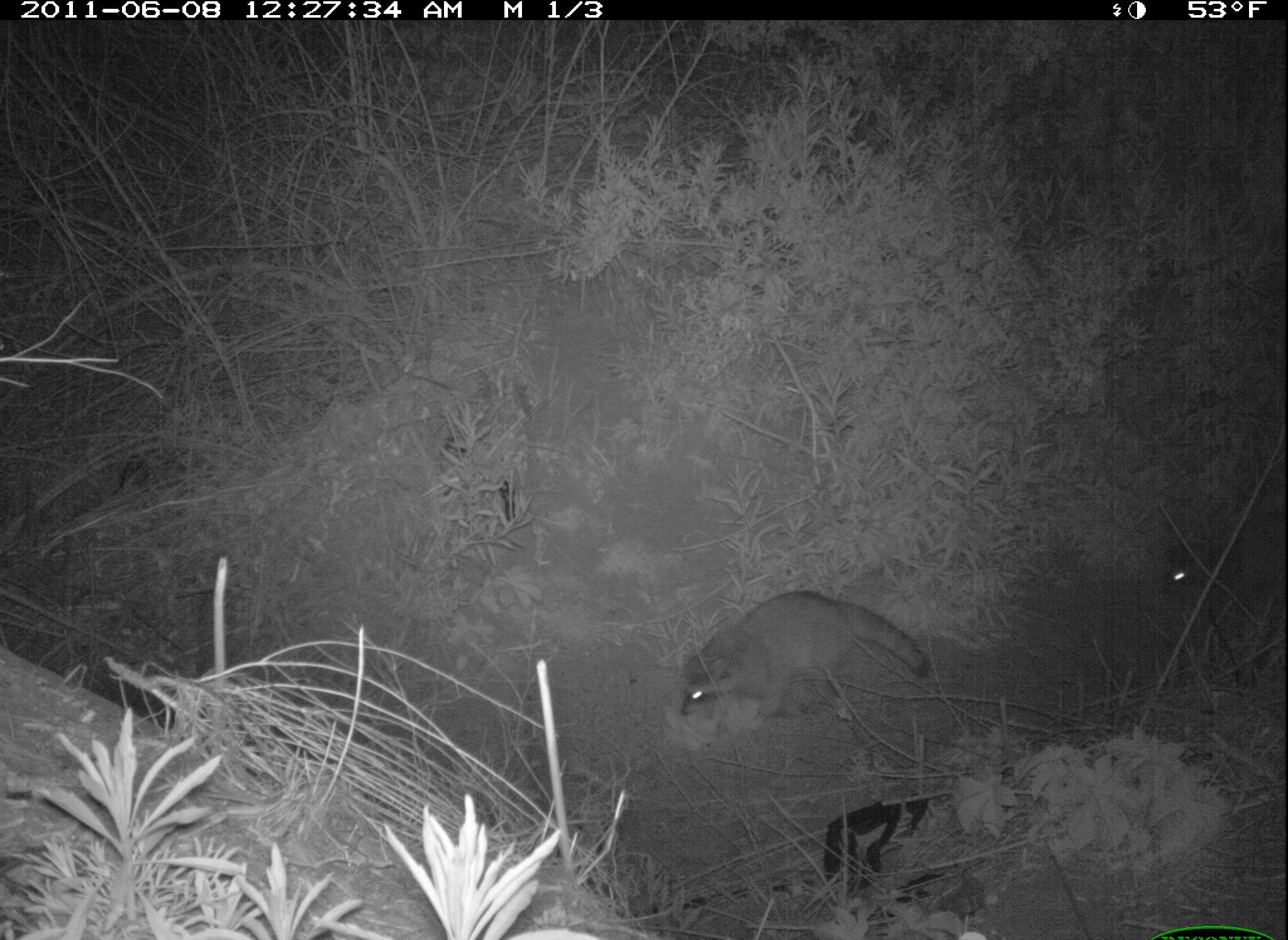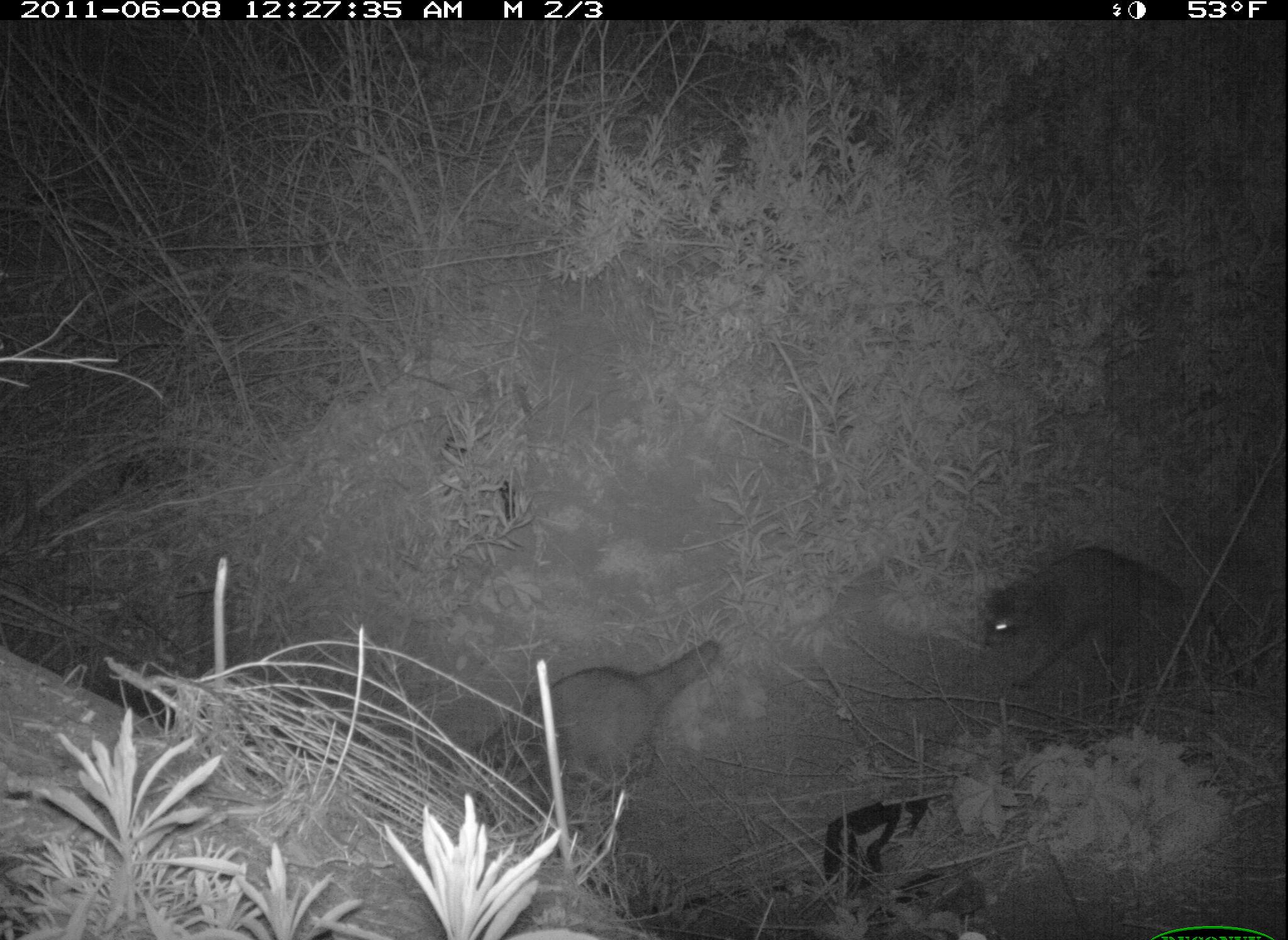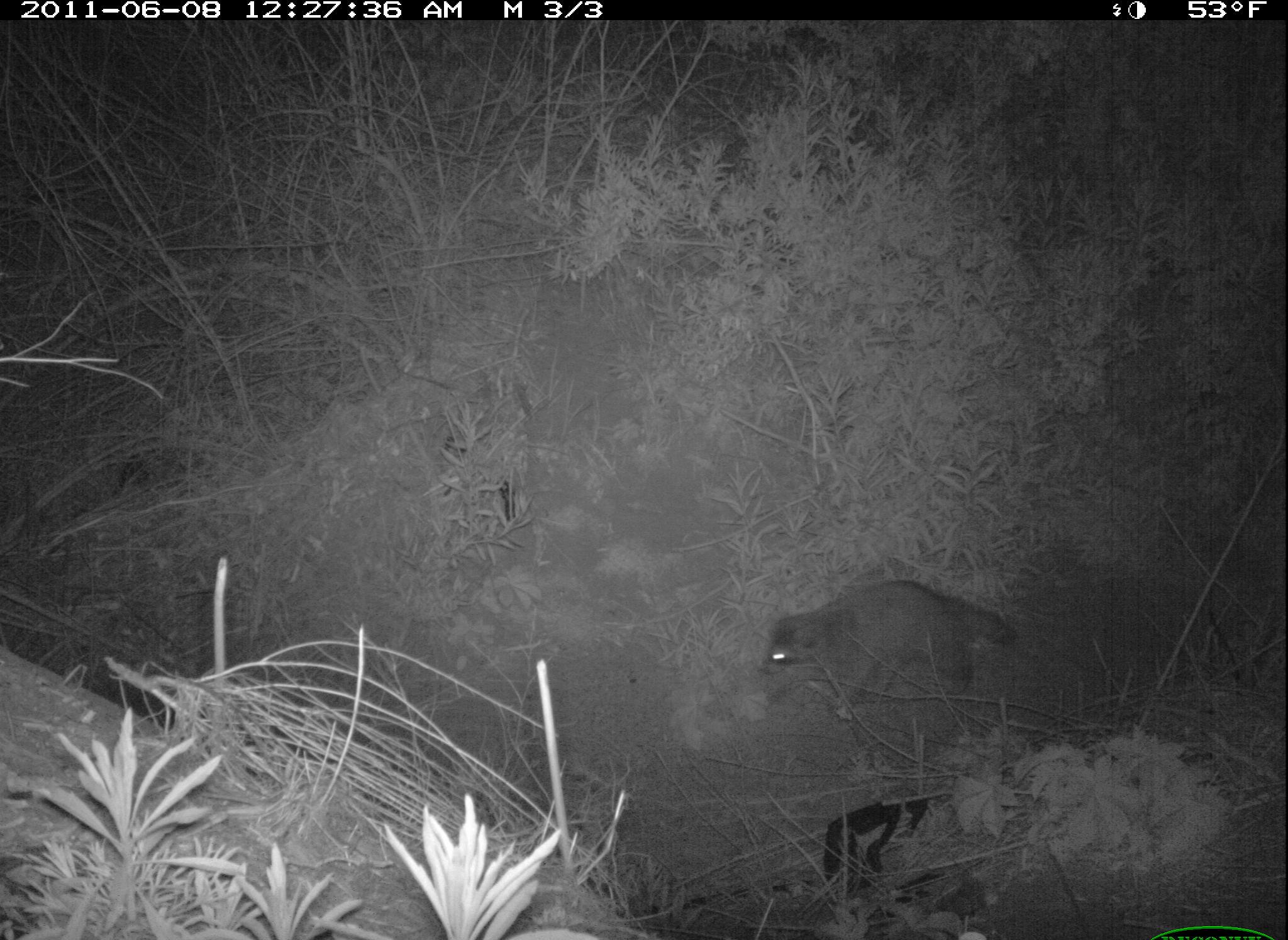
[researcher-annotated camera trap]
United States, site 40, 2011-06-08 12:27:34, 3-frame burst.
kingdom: Animalia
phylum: Chordata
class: Mammalia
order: Carnivora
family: Procyonidae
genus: Procyon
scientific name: Procyon lotor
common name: raccoon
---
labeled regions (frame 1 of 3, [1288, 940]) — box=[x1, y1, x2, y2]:
raccoon: box=[649, 577, 942, 747]; box=[1140, 501, 1286, 673]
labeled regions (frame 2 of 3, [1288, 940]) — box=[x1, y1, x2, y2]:
raccoon: box=[462, 641, 721, 831]; box=[972, 514, 1183, 701]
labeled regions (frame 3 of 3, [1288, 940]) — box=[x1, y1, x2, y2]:
raccoon: box=[747, 564, 1038, 726]